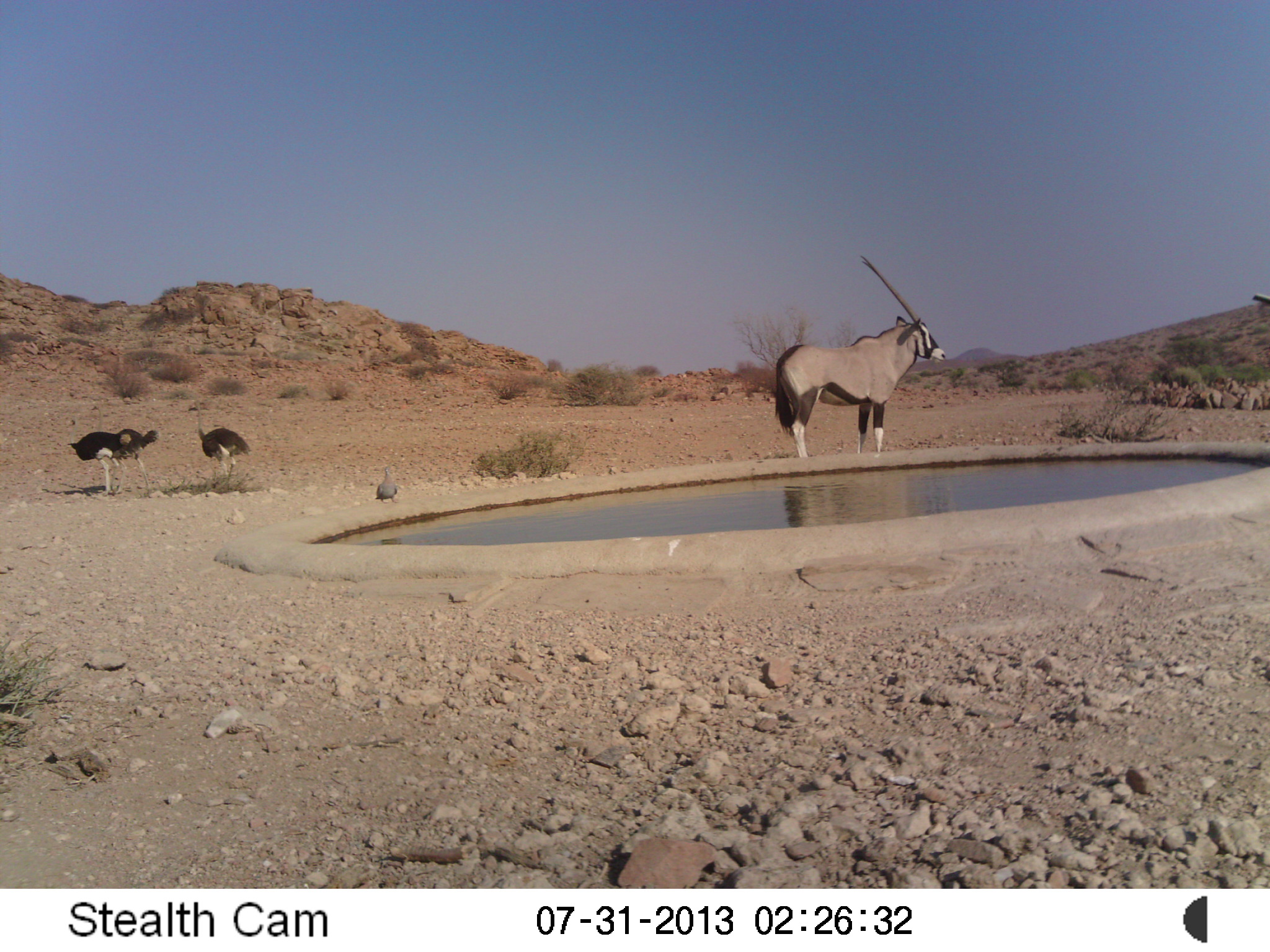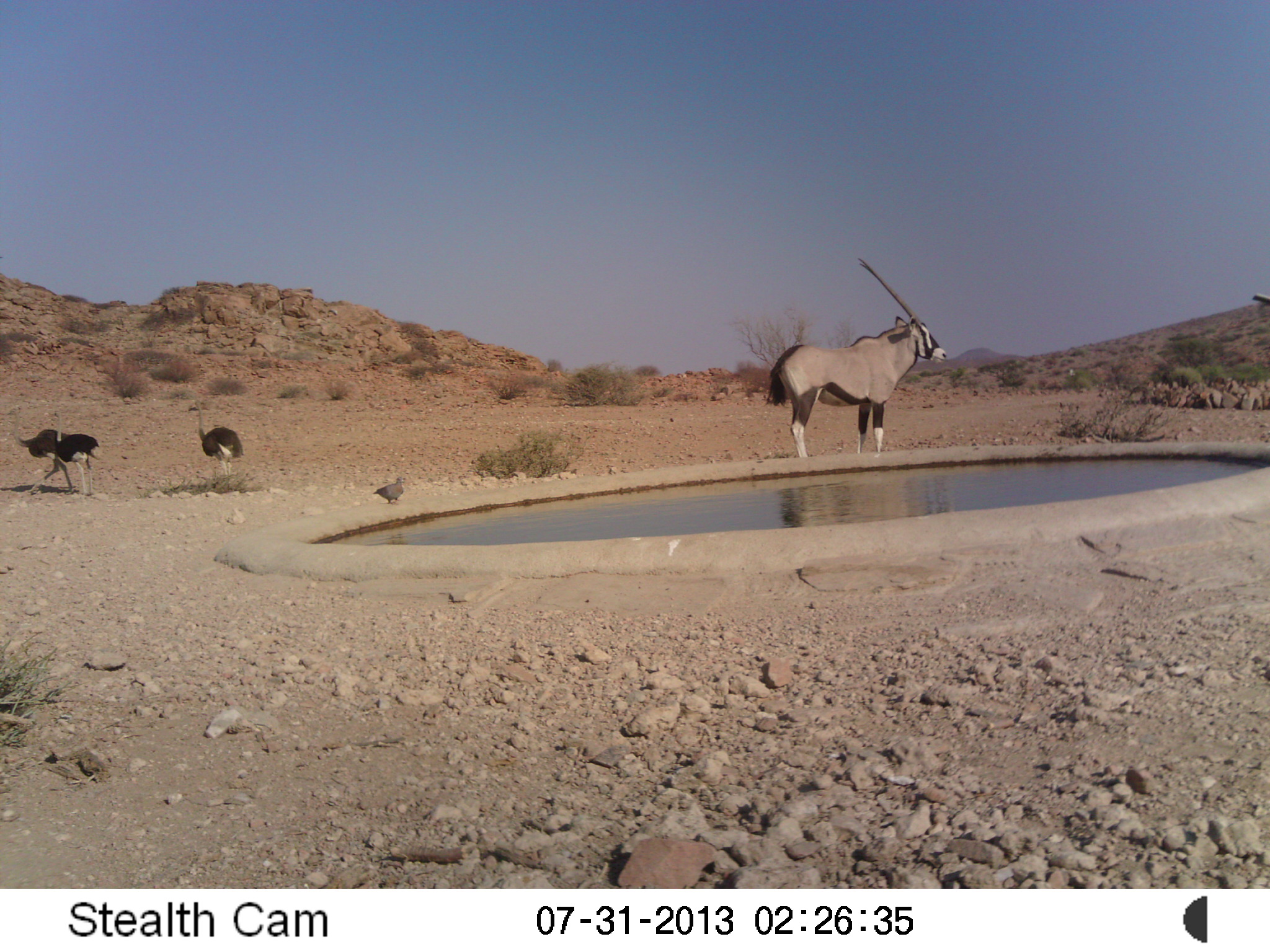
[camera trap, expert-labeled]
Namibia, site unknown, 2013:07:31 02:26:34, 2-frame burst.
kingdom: Animalia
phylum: Chordata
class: Mammalia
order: Artiodactyla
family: Bovidae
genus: Oryx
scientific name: Oryx gazella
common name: gemsbok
Oryx gazella (gemsbok).